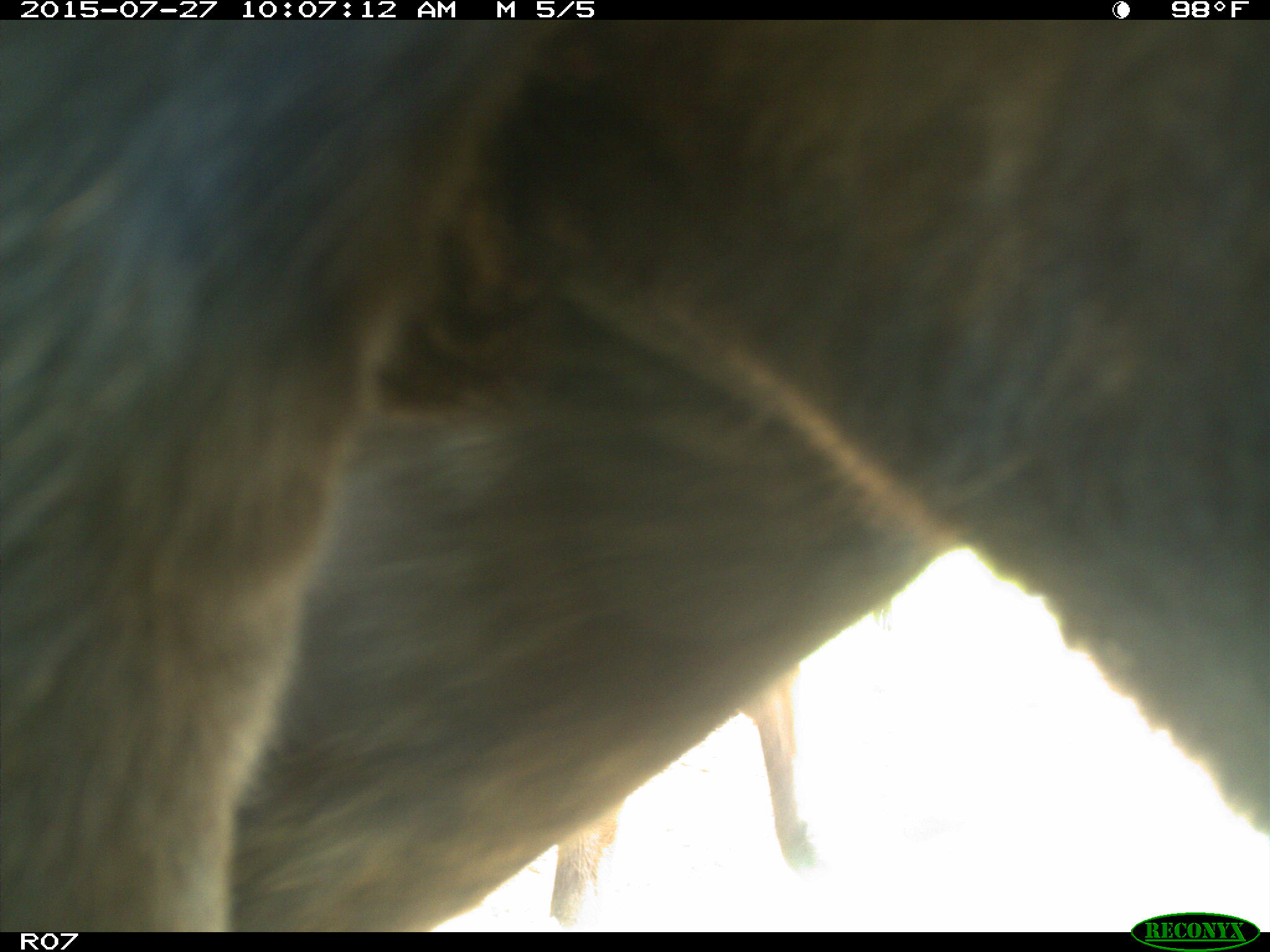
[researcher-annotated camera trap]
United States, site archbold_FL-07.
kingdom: Animalia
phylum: Chordata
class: Mammalia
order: Artiodactyla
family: Bovidae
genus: Bos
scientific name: Bos taurus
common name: domestic cow